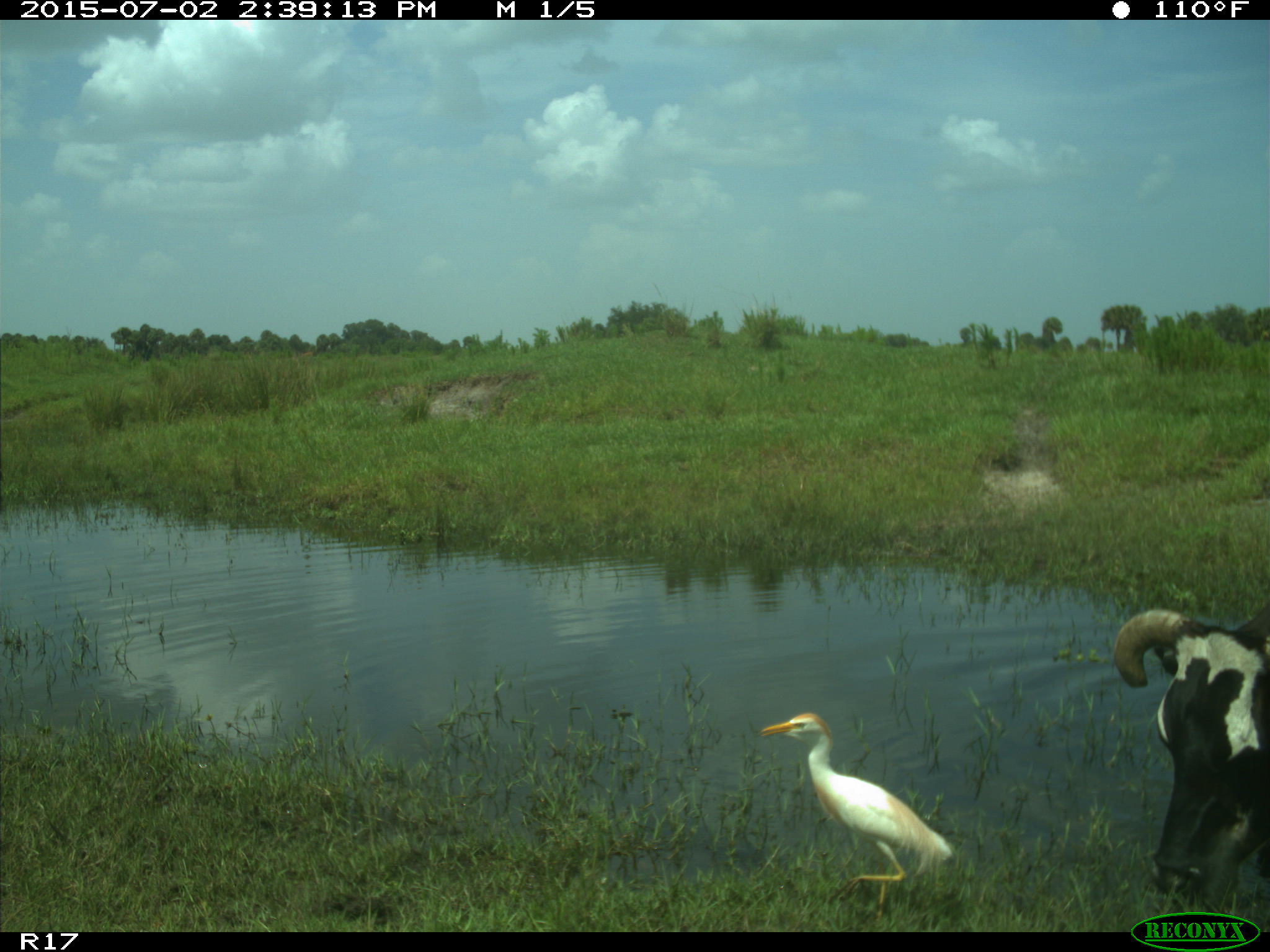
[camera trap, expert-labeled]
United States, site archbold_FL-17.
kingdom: Animalia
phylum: Chordata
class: Mammalia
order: Artiodactyla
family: Bovidae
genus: Bos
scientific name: Bos taurus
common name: domestic cow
Bos taurus (domestic cow).